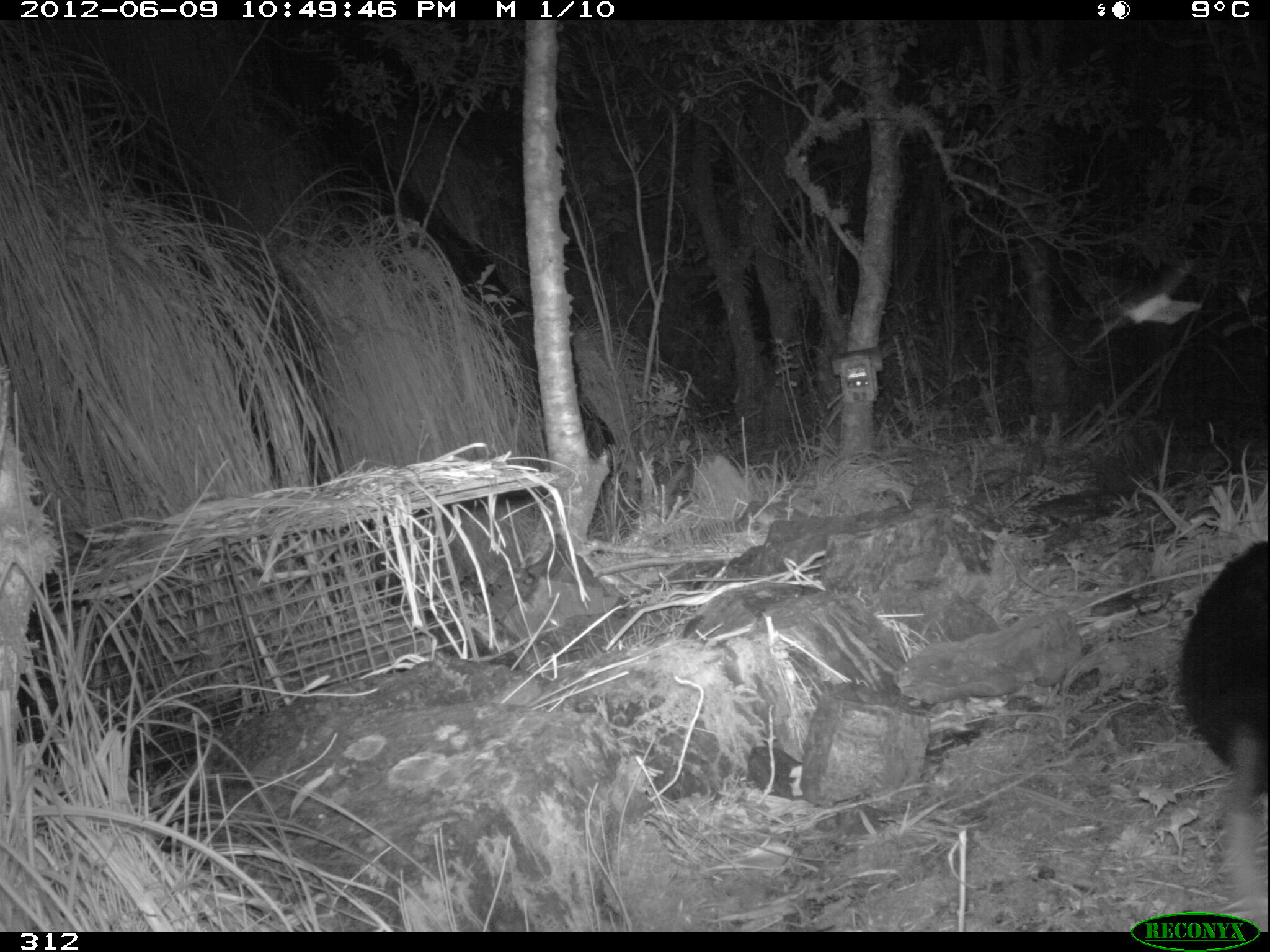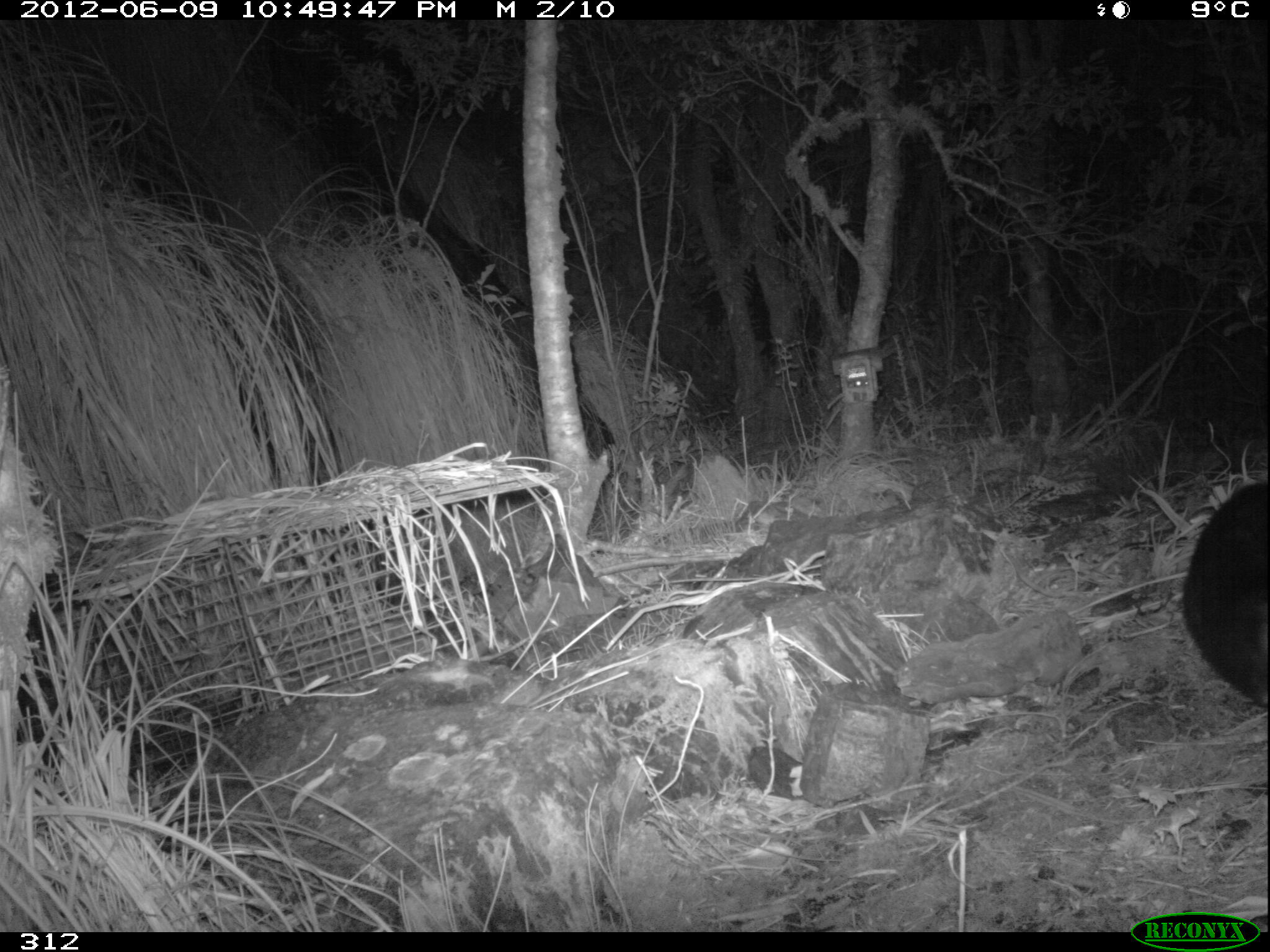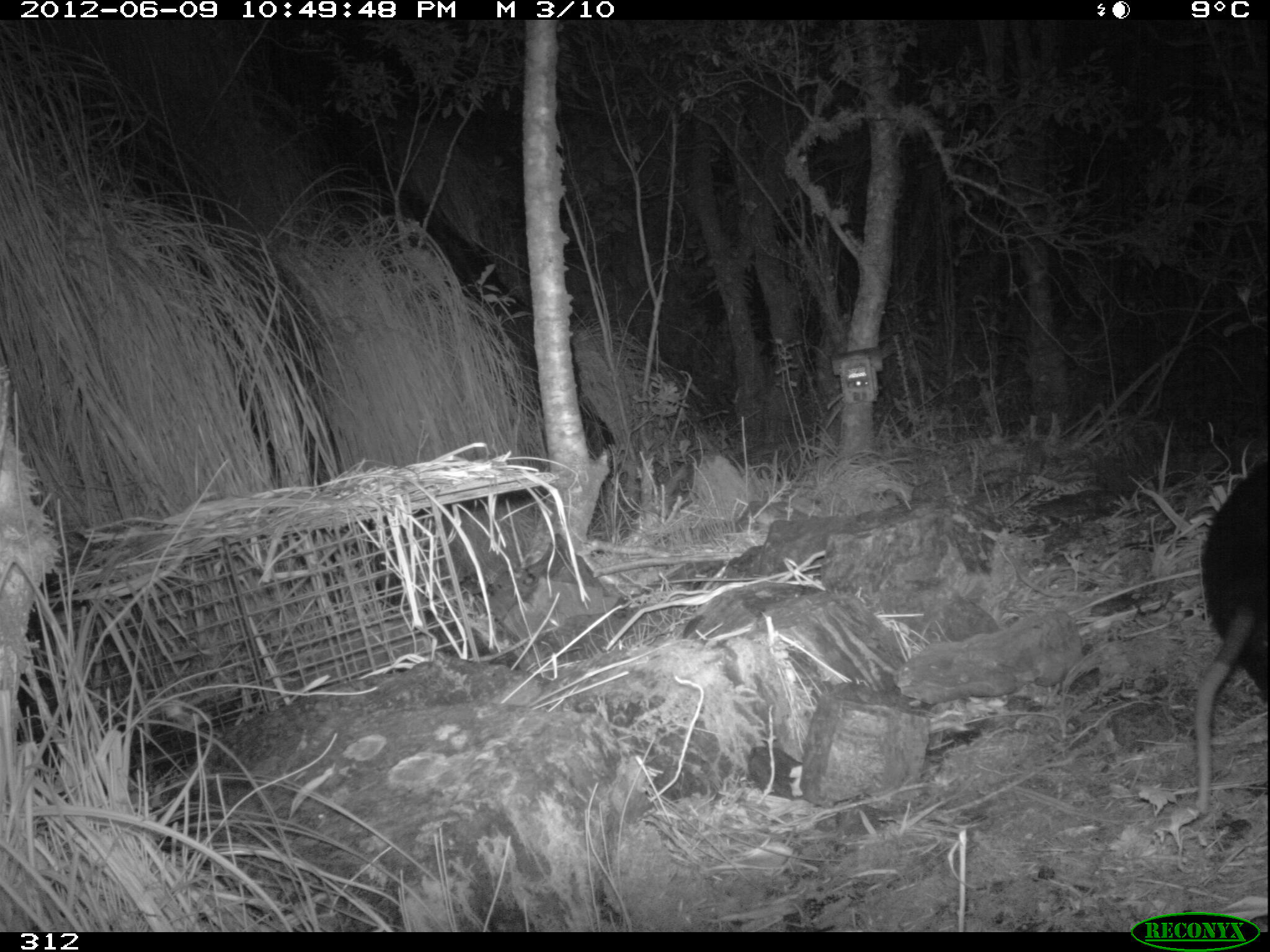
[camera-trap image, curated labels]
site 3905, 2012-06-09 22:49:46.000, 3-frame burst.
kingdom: Animalia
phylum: Chordata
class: Mammalia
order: Didelphimorphia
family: Didelphidae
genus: Didelphis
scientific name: Didelphis pernigra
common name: andean white-eared opossum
Didelphis pernigra (andean white-eared opossum).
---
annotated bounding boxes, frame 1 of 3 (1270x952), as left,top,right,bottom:
didelphis pernigra: 1175,534,1270,932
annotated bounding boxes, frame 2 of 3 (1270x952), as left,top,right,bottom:
didelphis pernigra: 1180,480,1270,711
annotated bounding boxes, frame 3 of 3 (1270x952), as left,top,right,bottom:
didelphis pernigra: 1186,458,1270,824